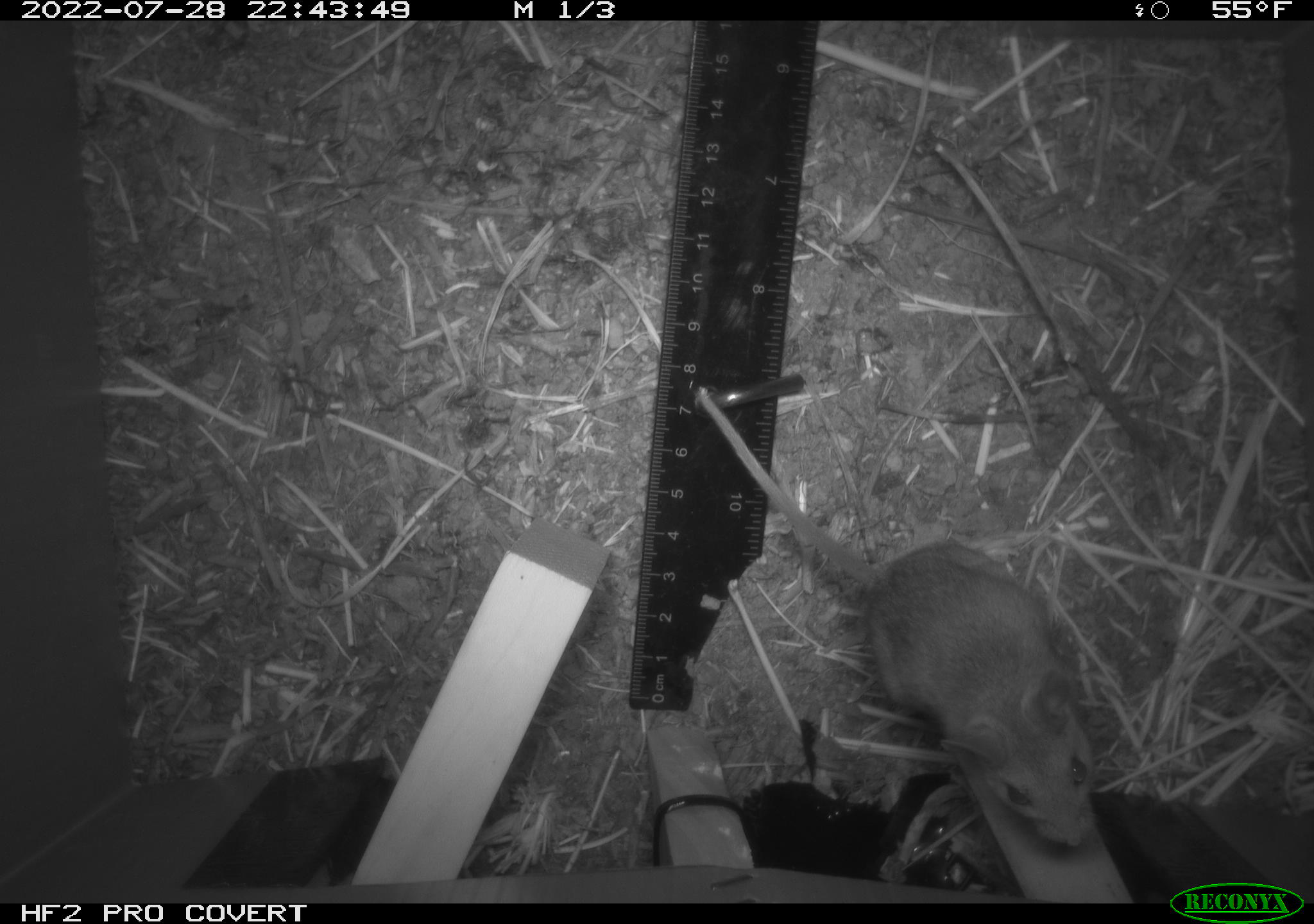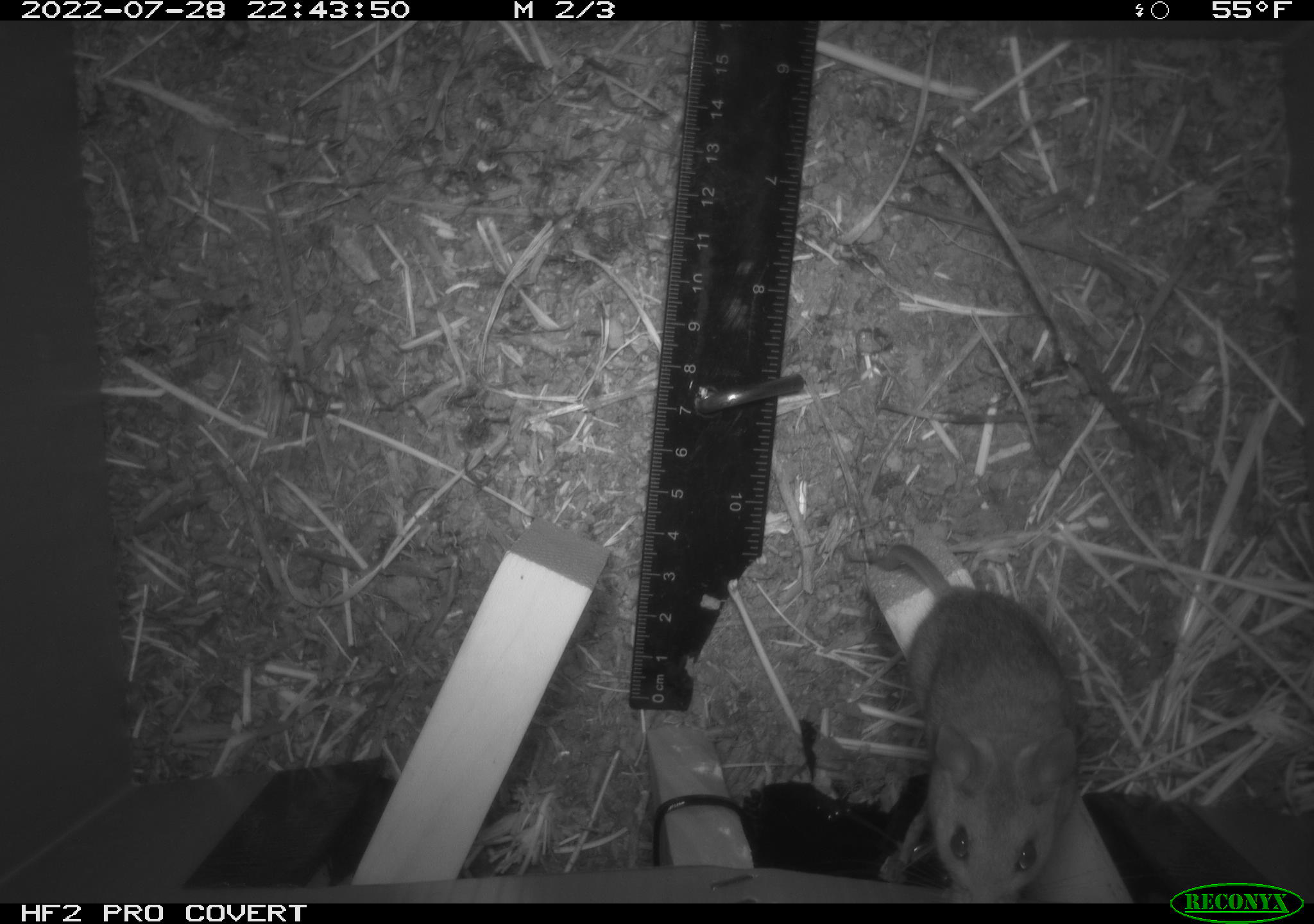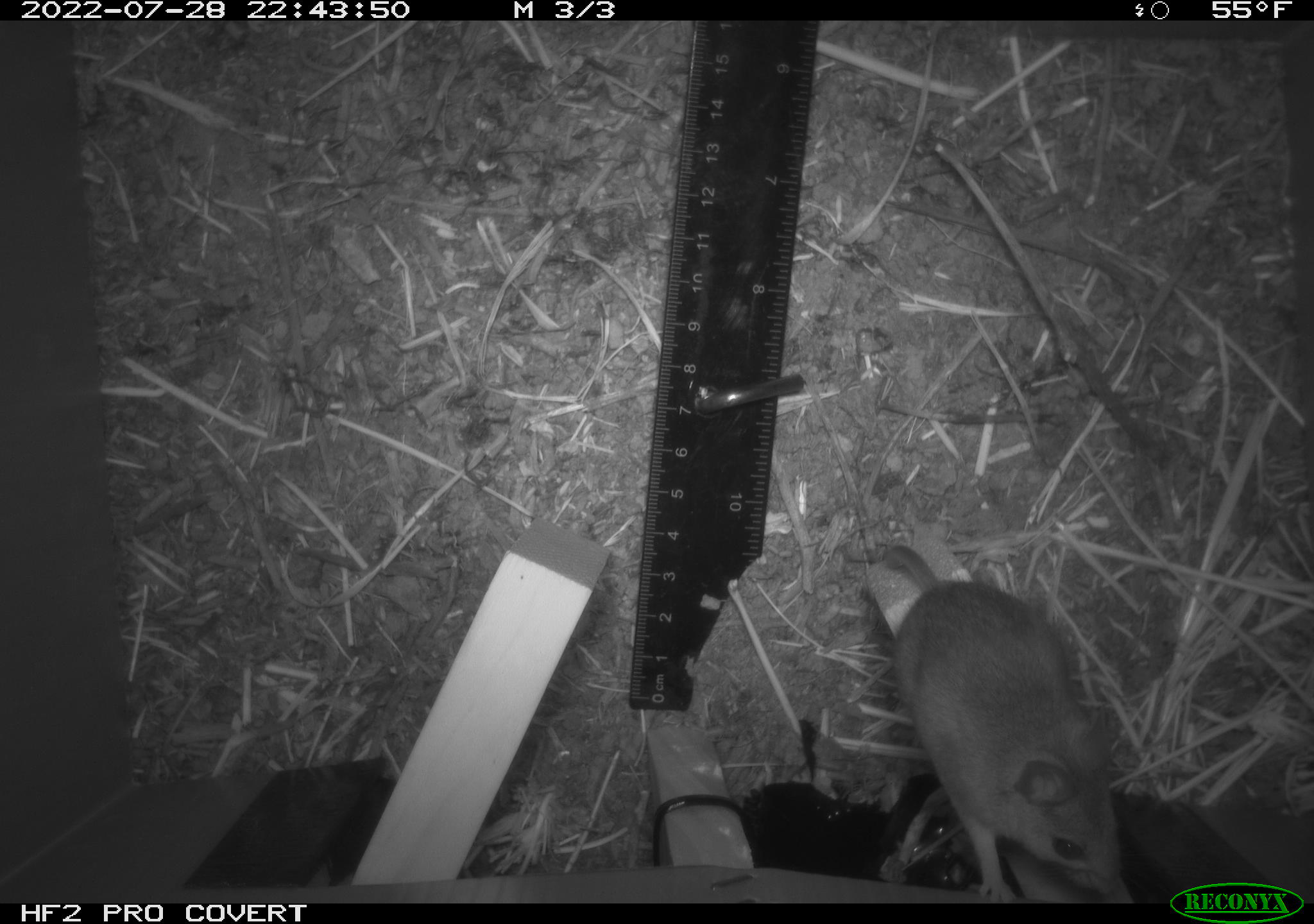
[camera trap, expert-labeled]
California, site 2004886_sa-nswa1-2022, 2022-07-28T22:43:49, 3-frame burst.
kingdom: Animalia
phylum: Chordata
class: Mammalia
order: Rodentia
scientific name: Rodentia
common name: mouse species